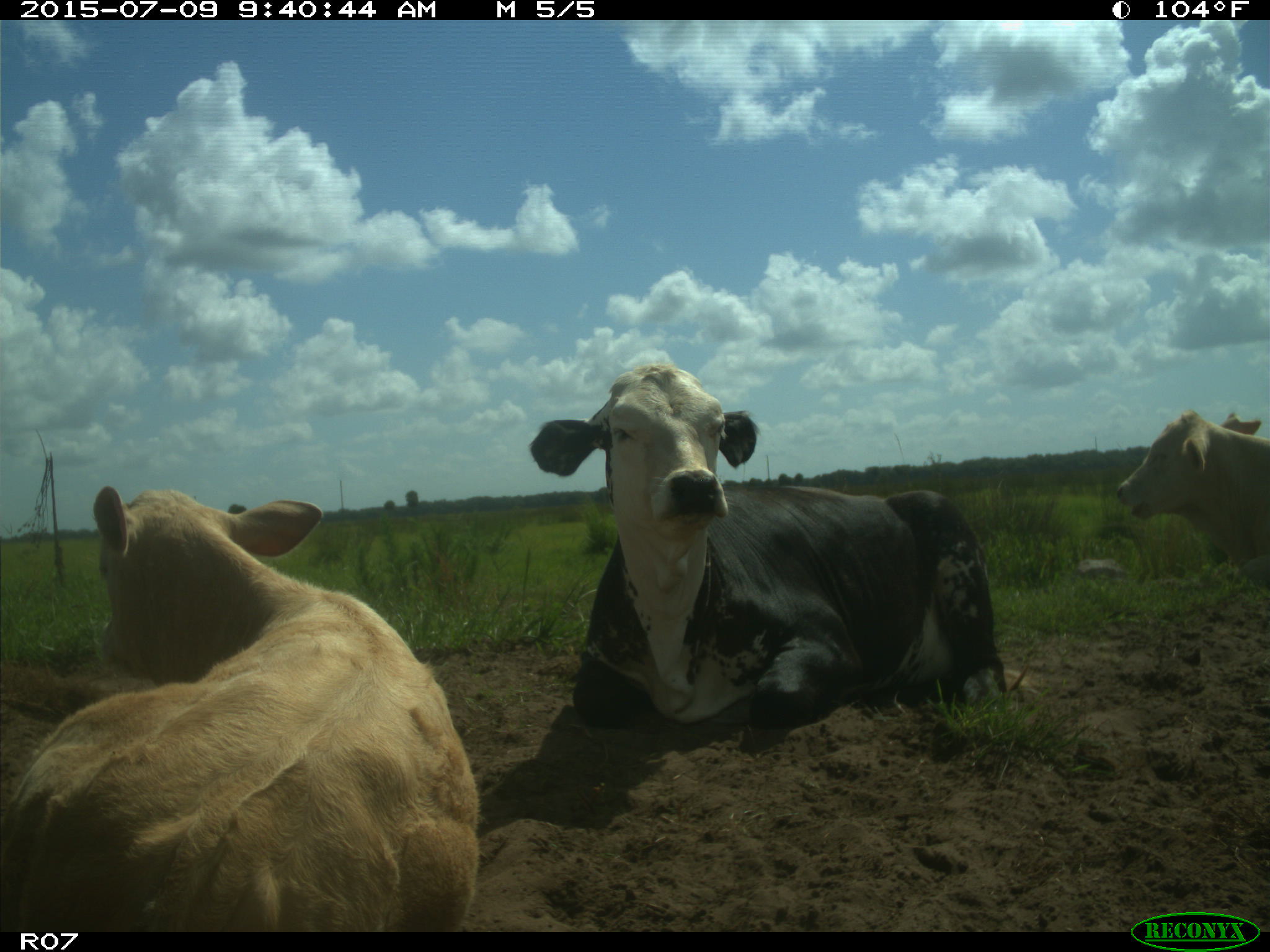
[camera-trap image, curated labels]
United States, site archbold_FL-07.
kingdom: Animalia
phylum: Chordata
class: Mammalia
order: Artiodactyla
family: Bovidae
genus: Bos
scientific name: Bos taurus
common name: domestic cow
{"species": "Bos taurus (domestic cow)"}